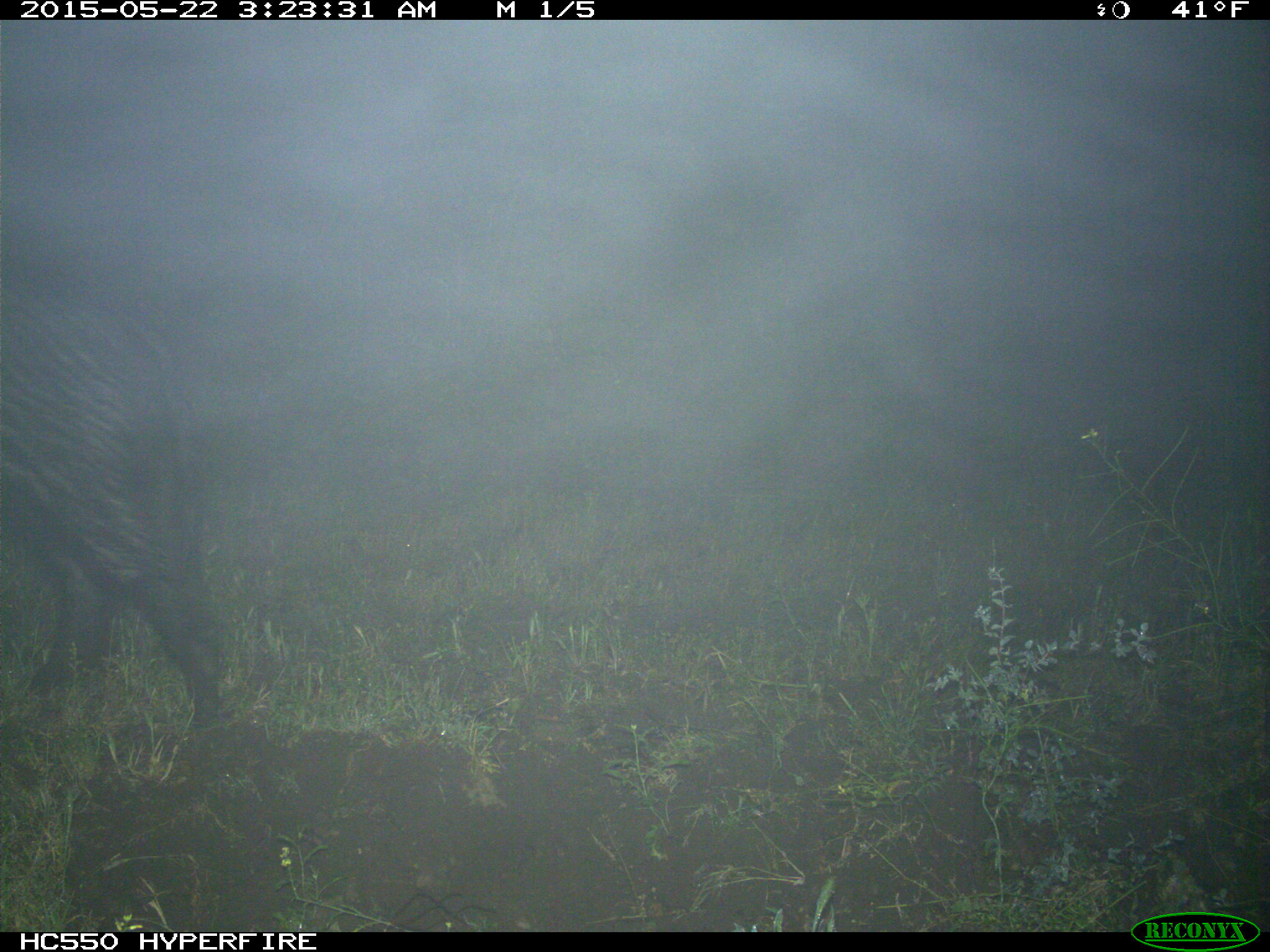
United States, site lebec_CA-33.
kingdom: Animalia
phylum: Chordata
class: Mammalia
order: Artiodactyla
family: Suidae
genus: Sus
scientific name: Sus scrofa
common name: wild boar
Sus scrofa (wild boar).